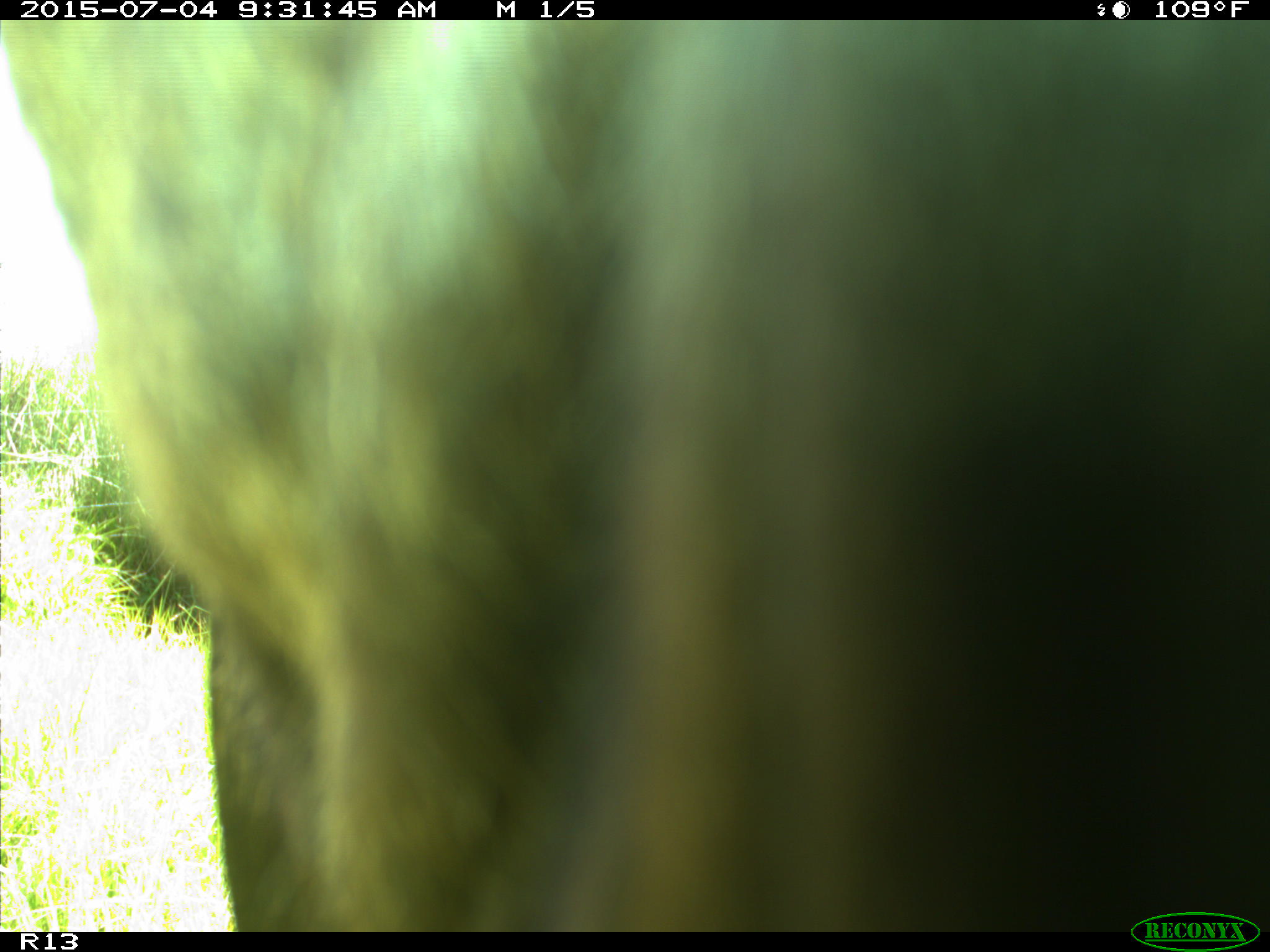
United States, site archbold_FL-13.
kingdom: Animalia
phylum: Chordata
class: Mammalia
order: Artiodactyla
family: Bovidae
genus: Bos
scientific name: Bos taurus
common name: domestic cow